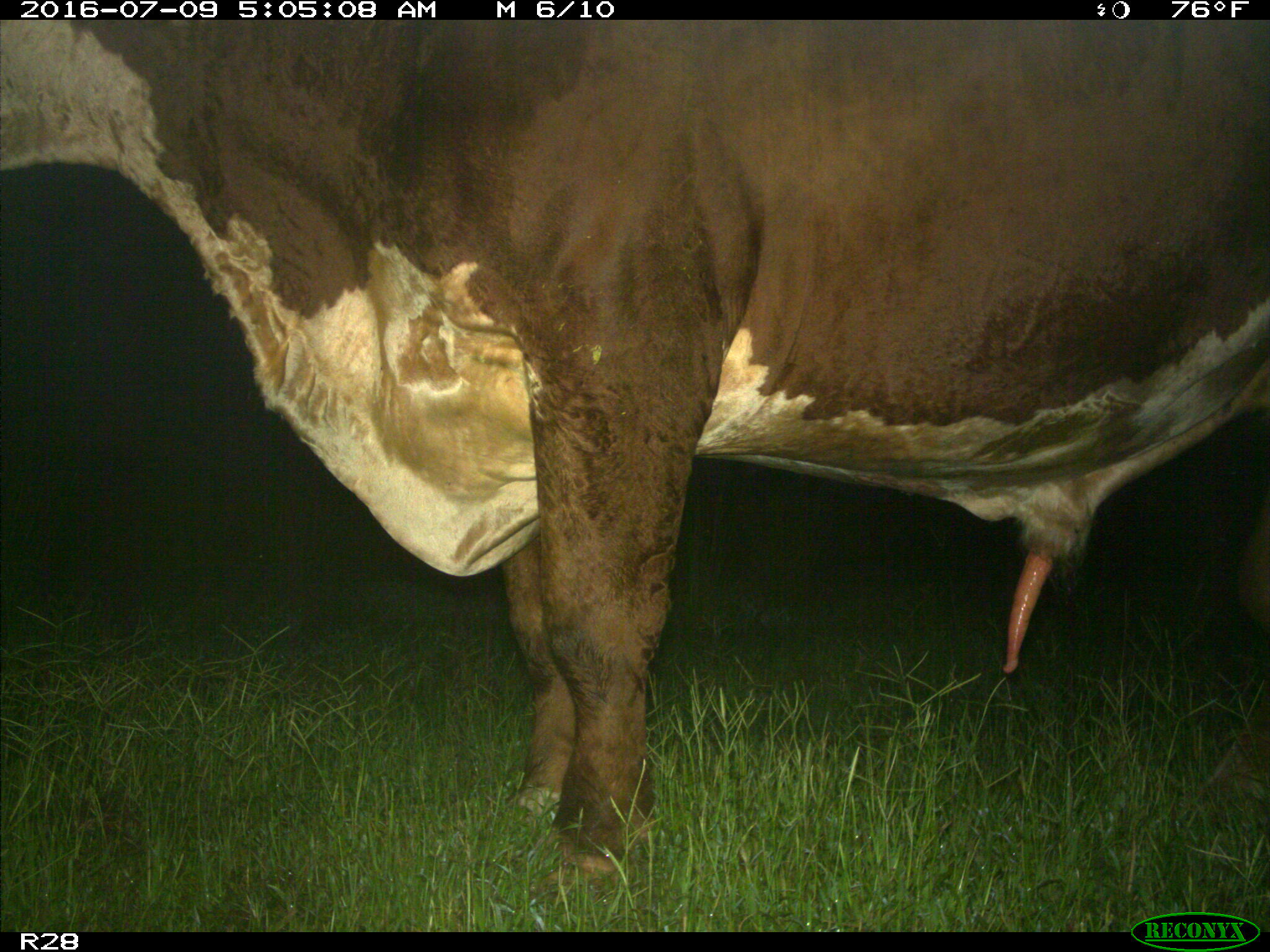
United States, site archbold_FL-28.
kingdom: Animalia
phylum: Chordata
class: Mammalia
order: Artiodactyla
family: Bovidae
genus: Bos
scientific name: Bos taurus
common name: domestic cow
Bos taurus (domestic cow).